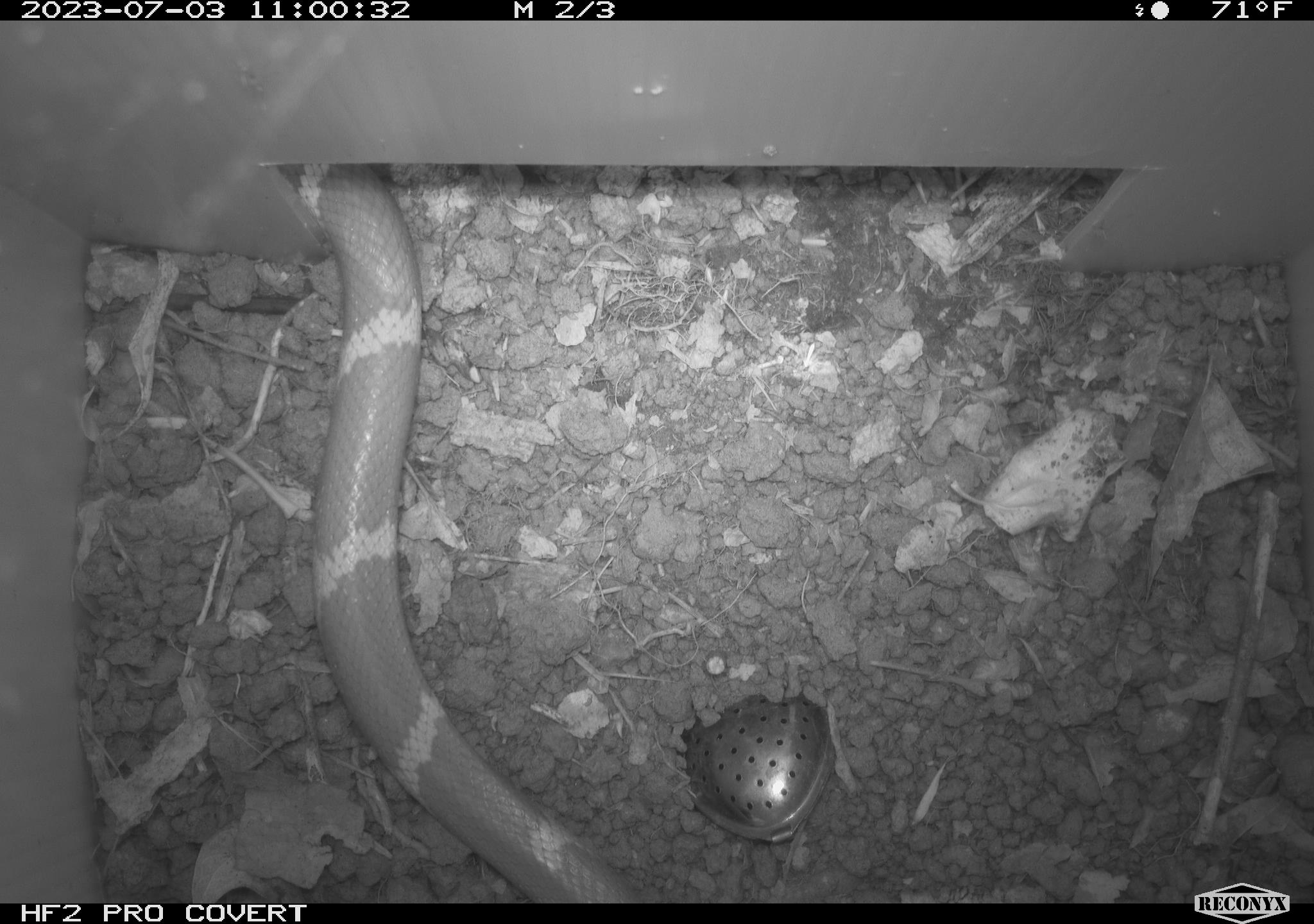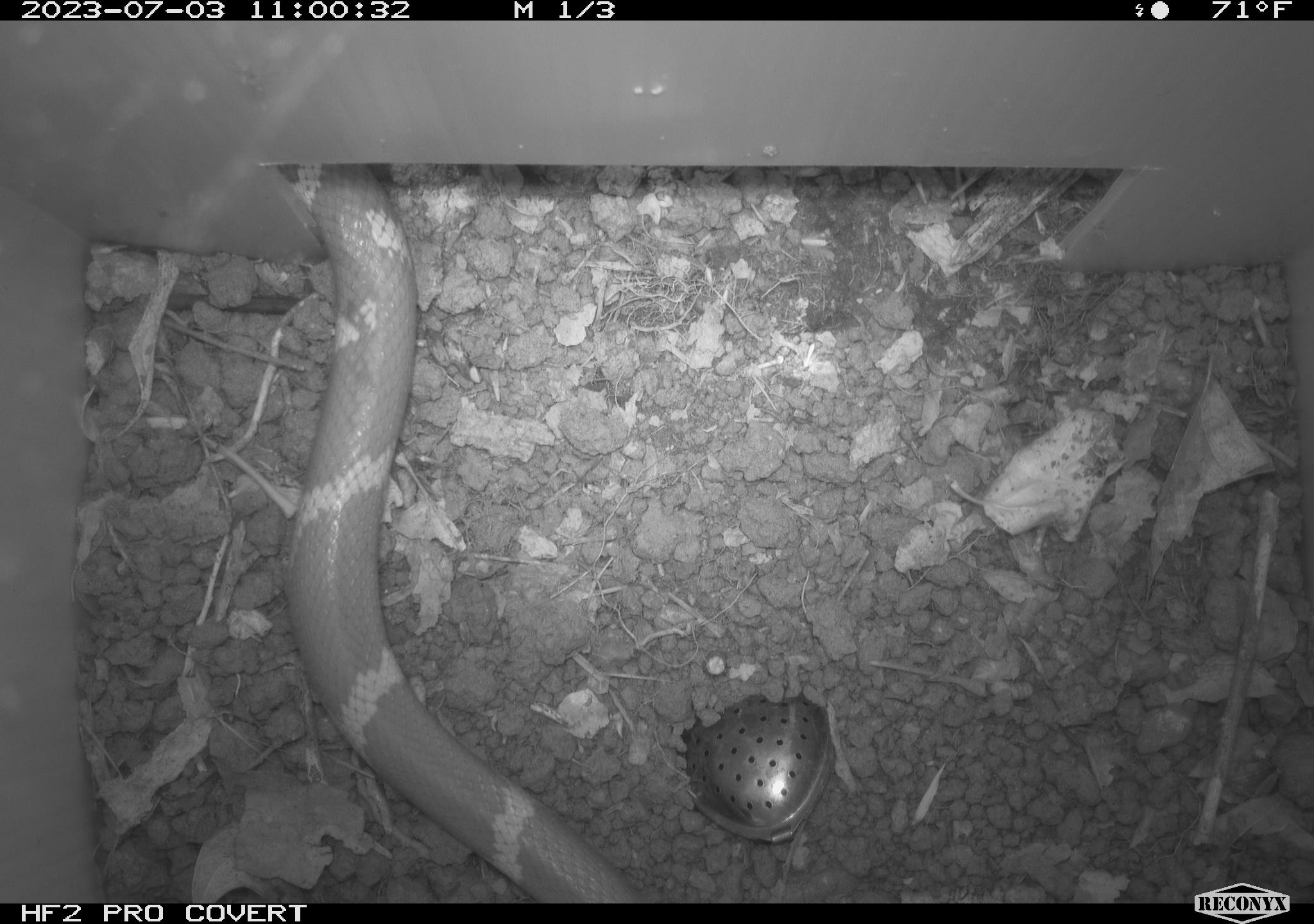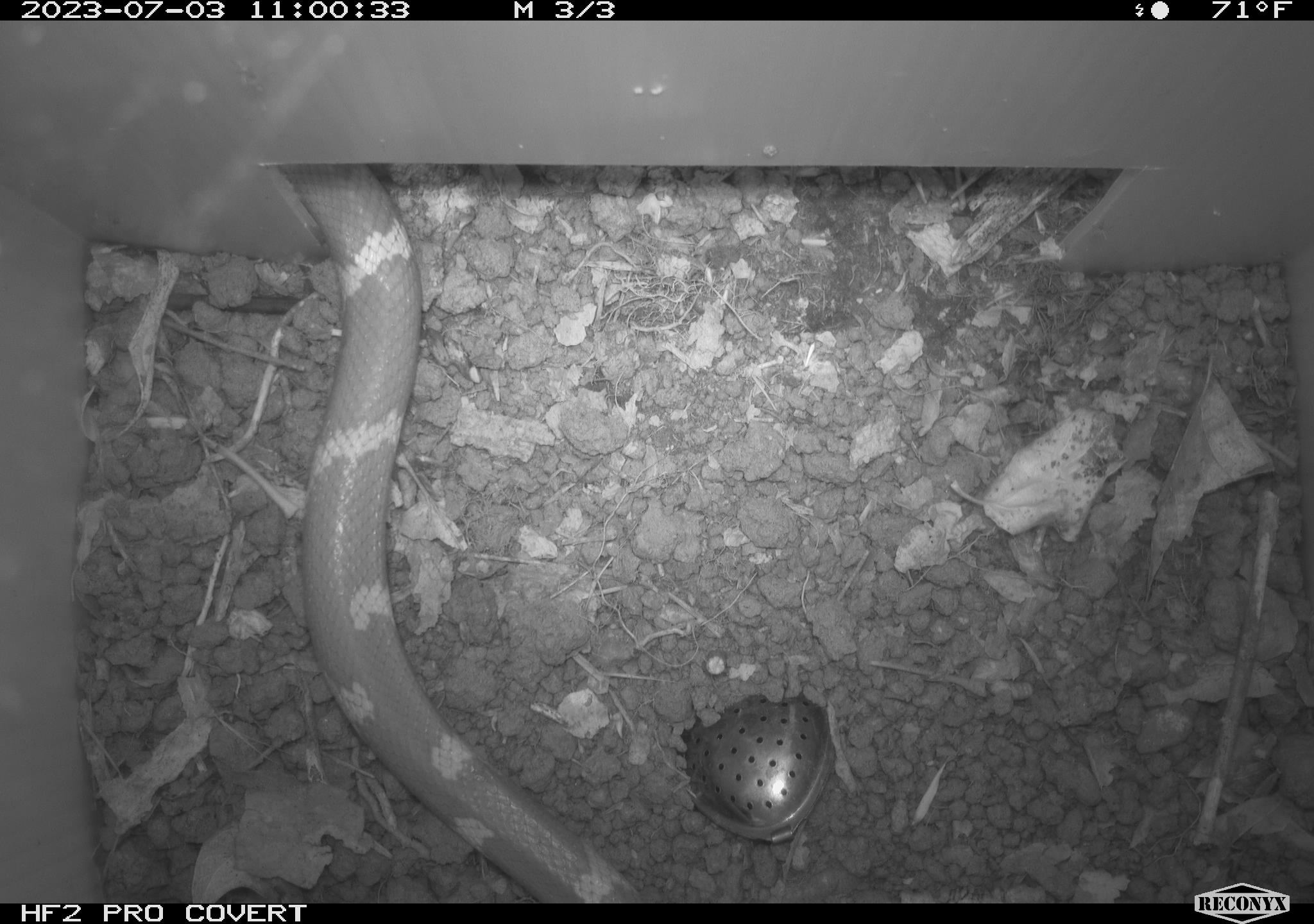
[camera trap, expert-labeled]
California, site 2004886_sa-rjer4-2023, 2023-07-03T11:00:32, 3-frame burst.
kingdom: Animalia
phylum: Chordata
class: Reptilia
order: Squamata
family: Colubridae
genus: Lampropeltis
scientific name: Lampropeltis californiae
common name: california kingsnake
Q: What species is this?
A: California kingsnake (Lampropeltis californiae).